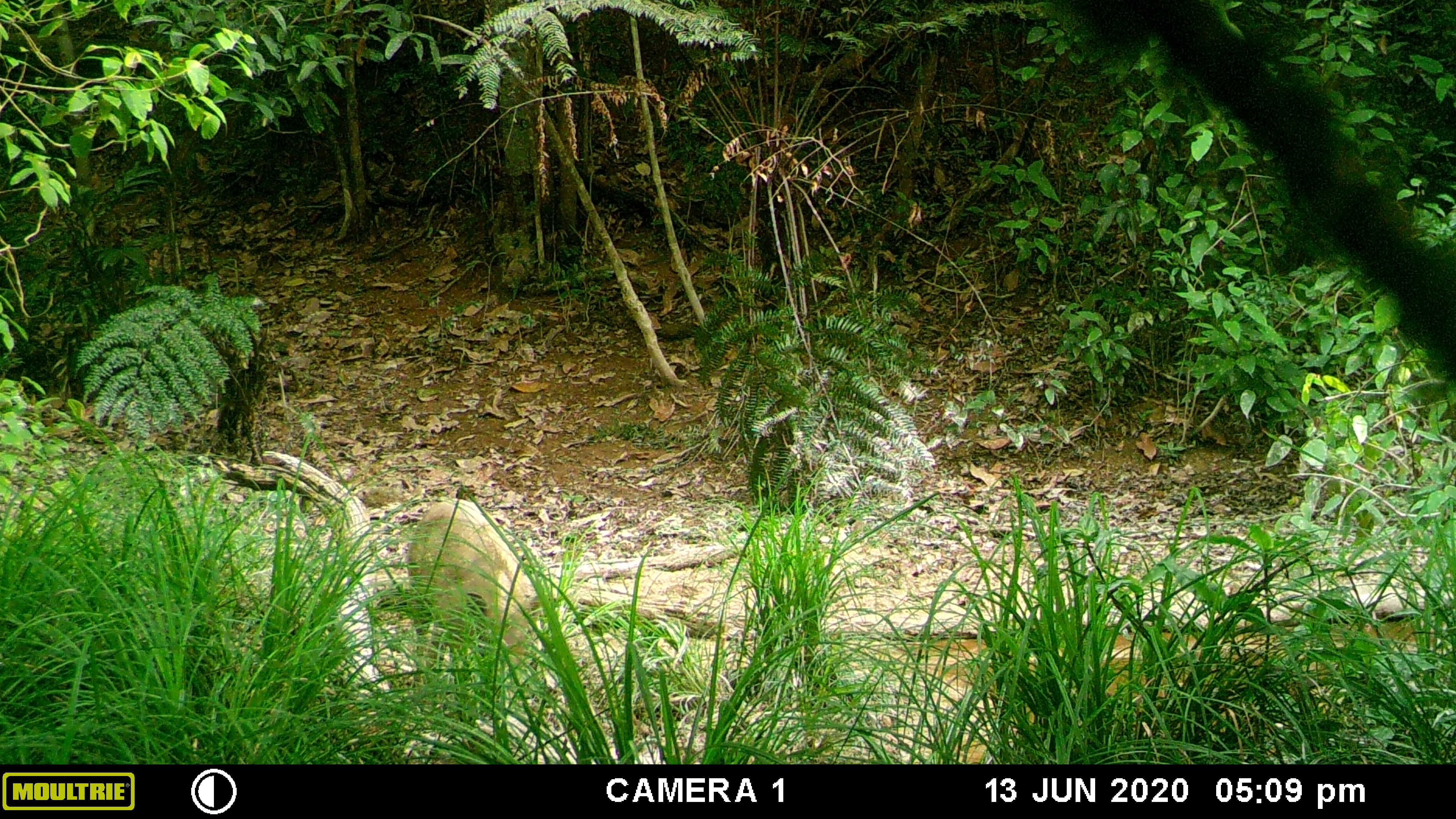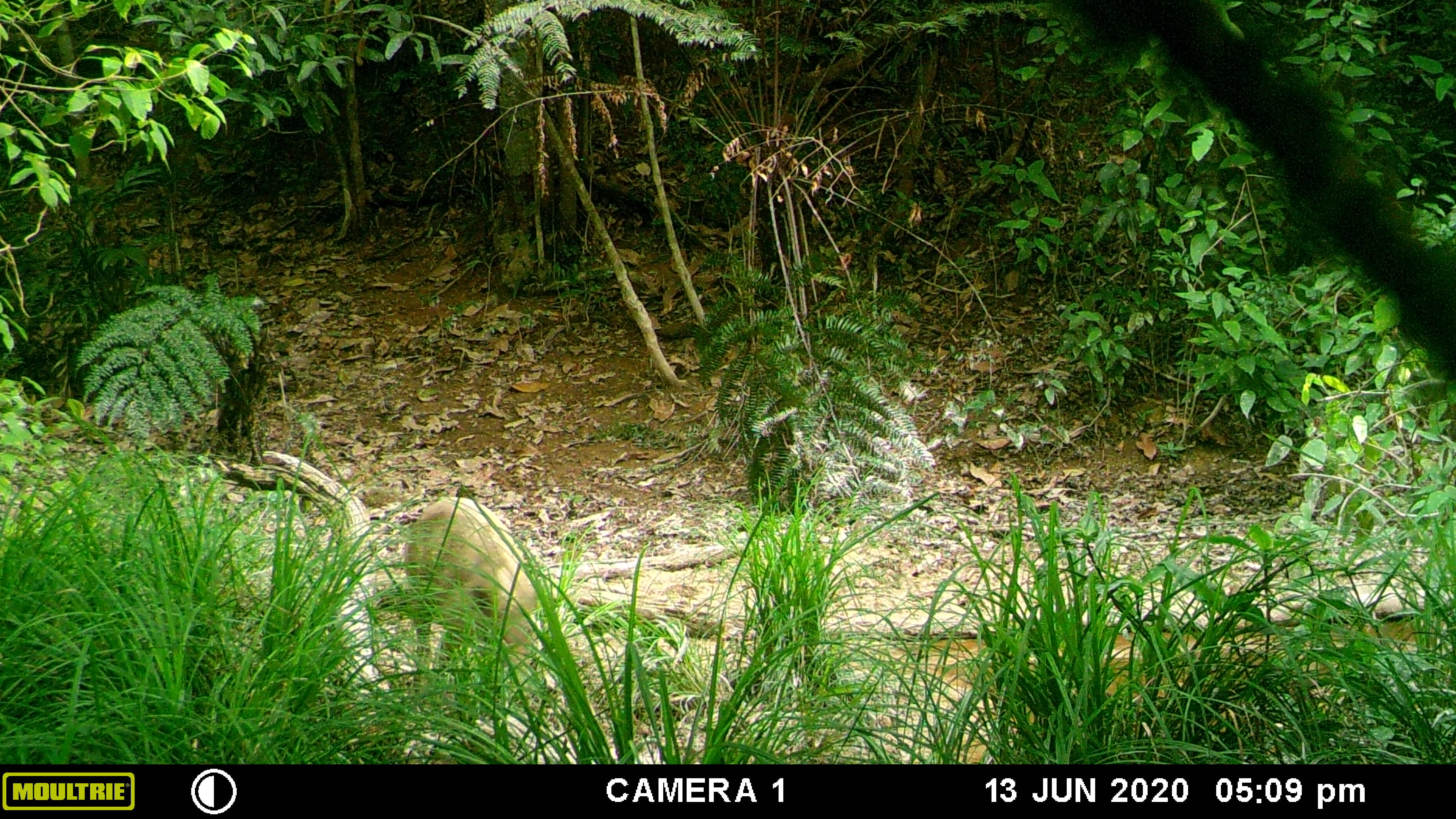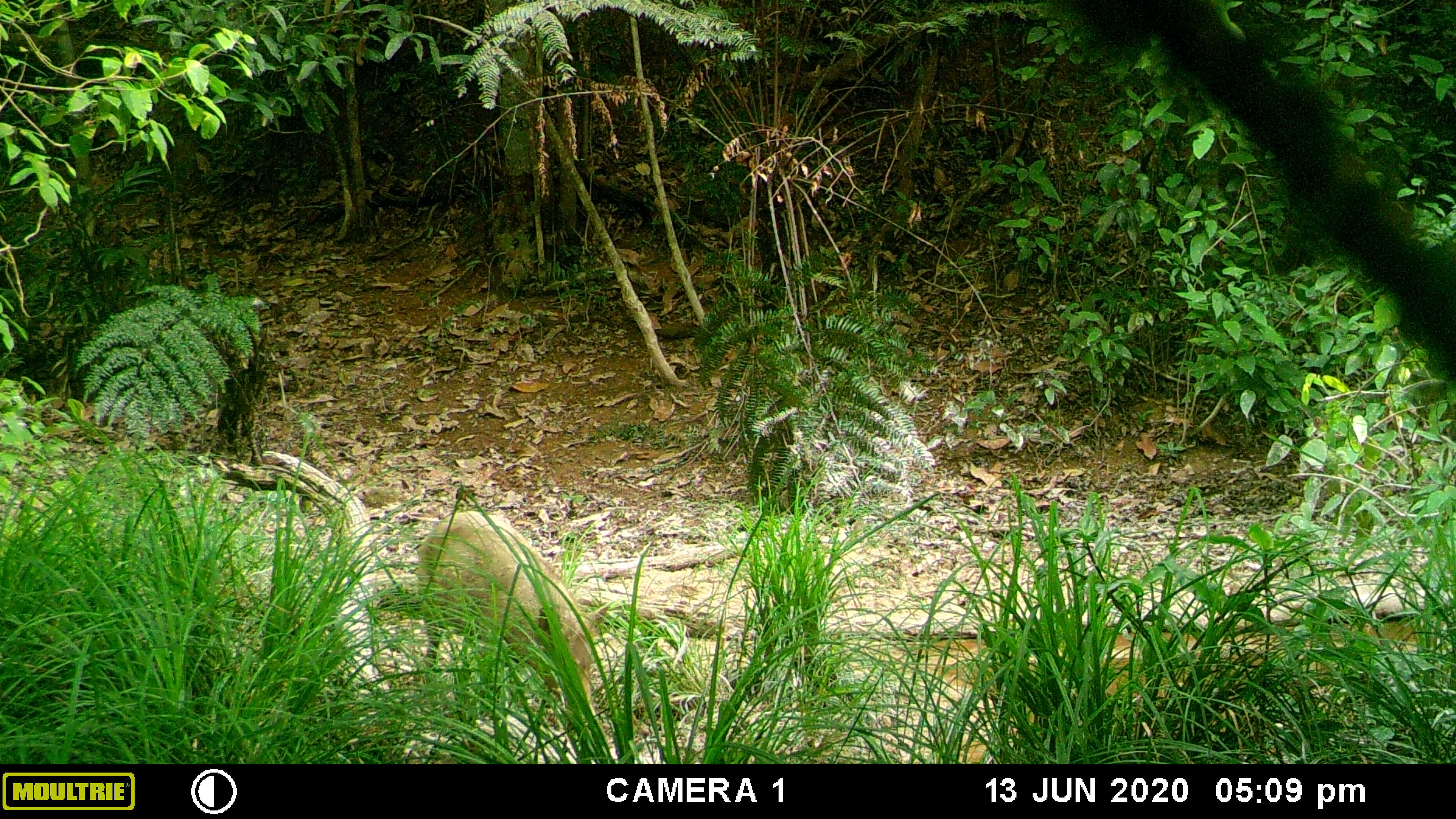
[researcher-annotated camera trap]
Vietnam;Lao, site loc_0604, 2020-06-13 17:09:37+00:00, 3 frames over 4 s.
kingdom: Animalia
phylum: Chordata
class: Mammalia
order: Artiodactyla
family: Suidae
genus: Sus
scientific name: Sus scrofa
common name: eurasian wild pig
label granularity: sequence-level